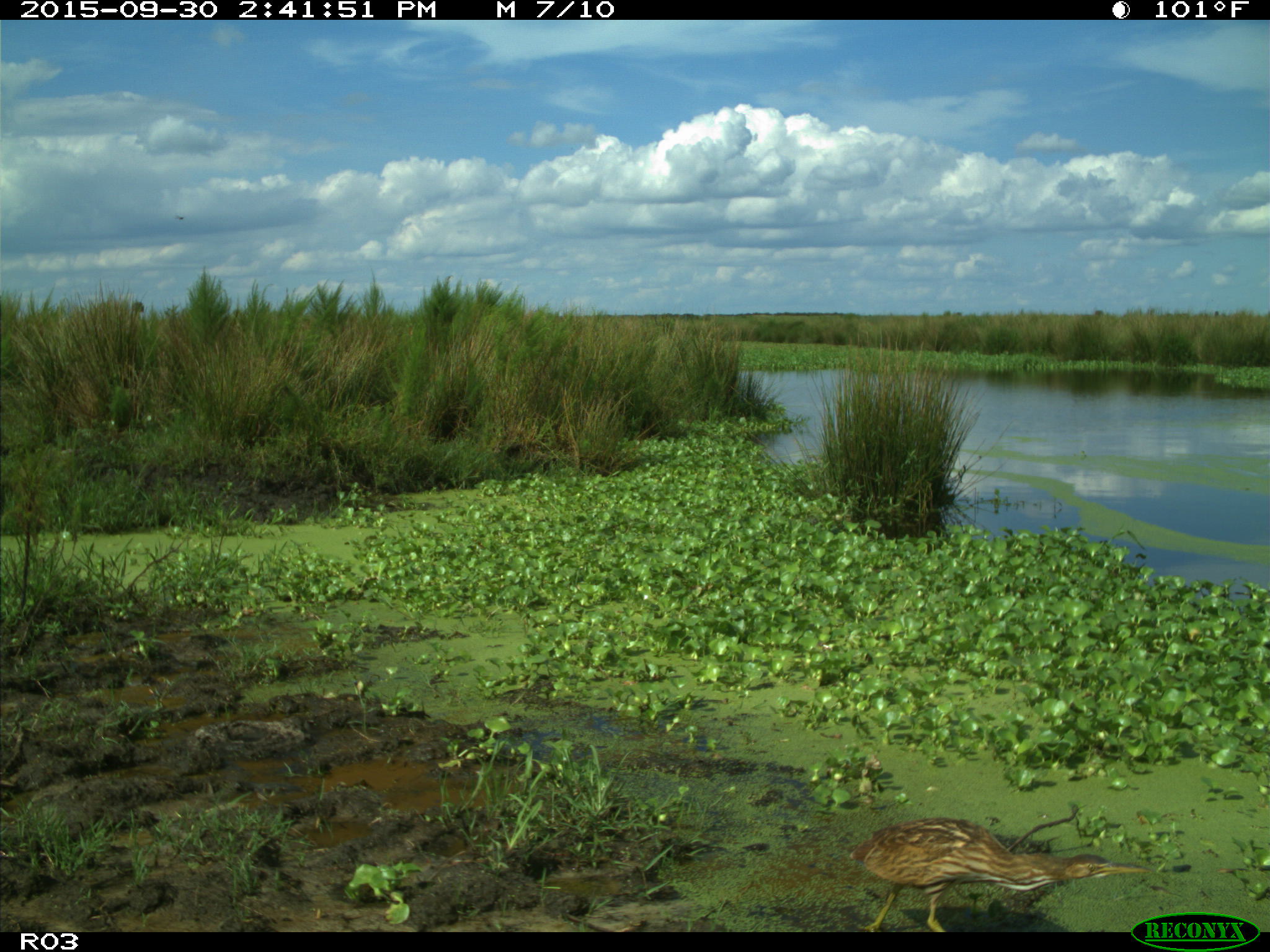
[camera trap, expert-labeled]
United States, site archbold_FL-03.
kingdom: Animalia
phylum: Chordata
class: Aves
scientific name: Aves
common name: birds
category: unidentified bird